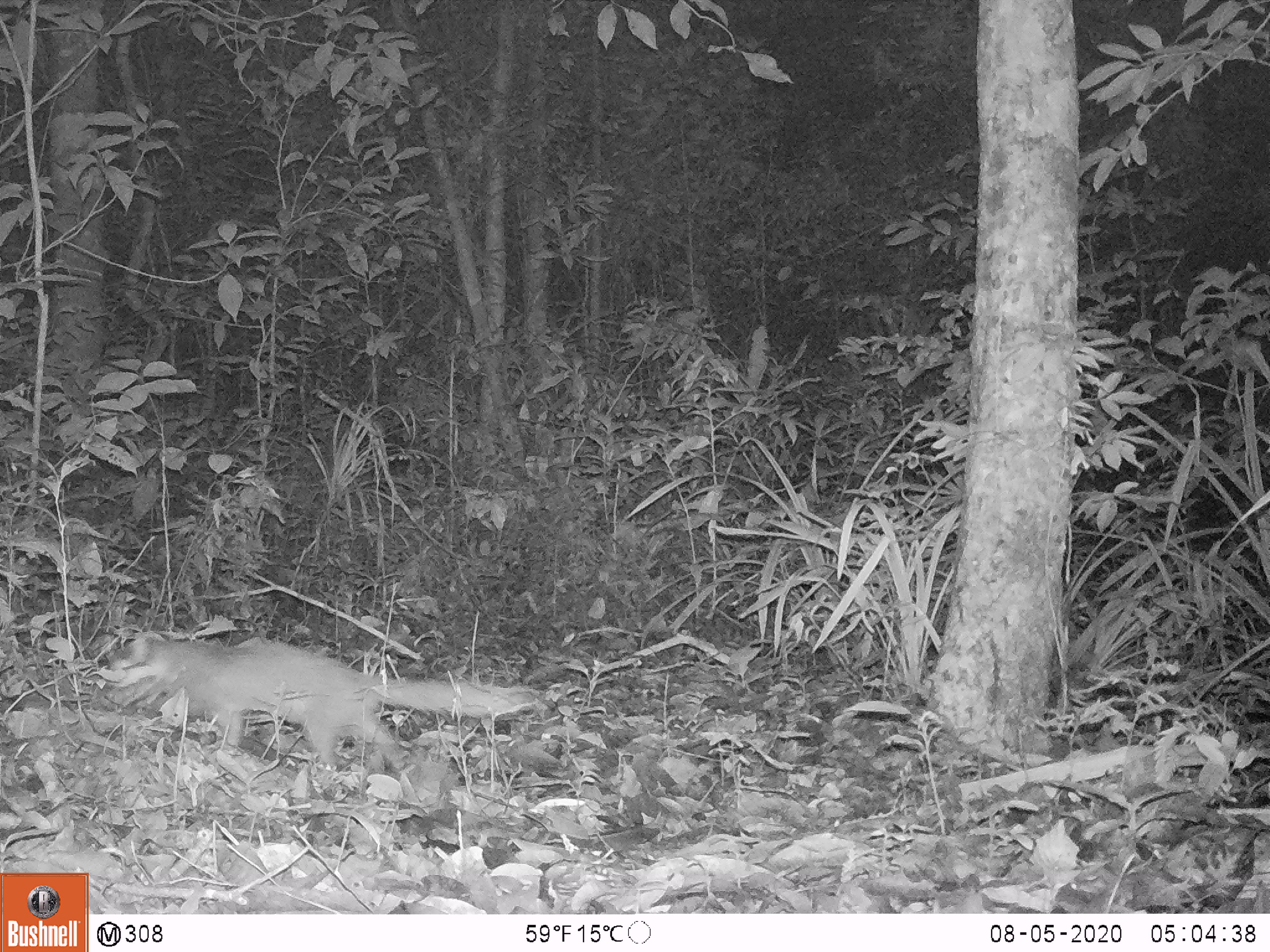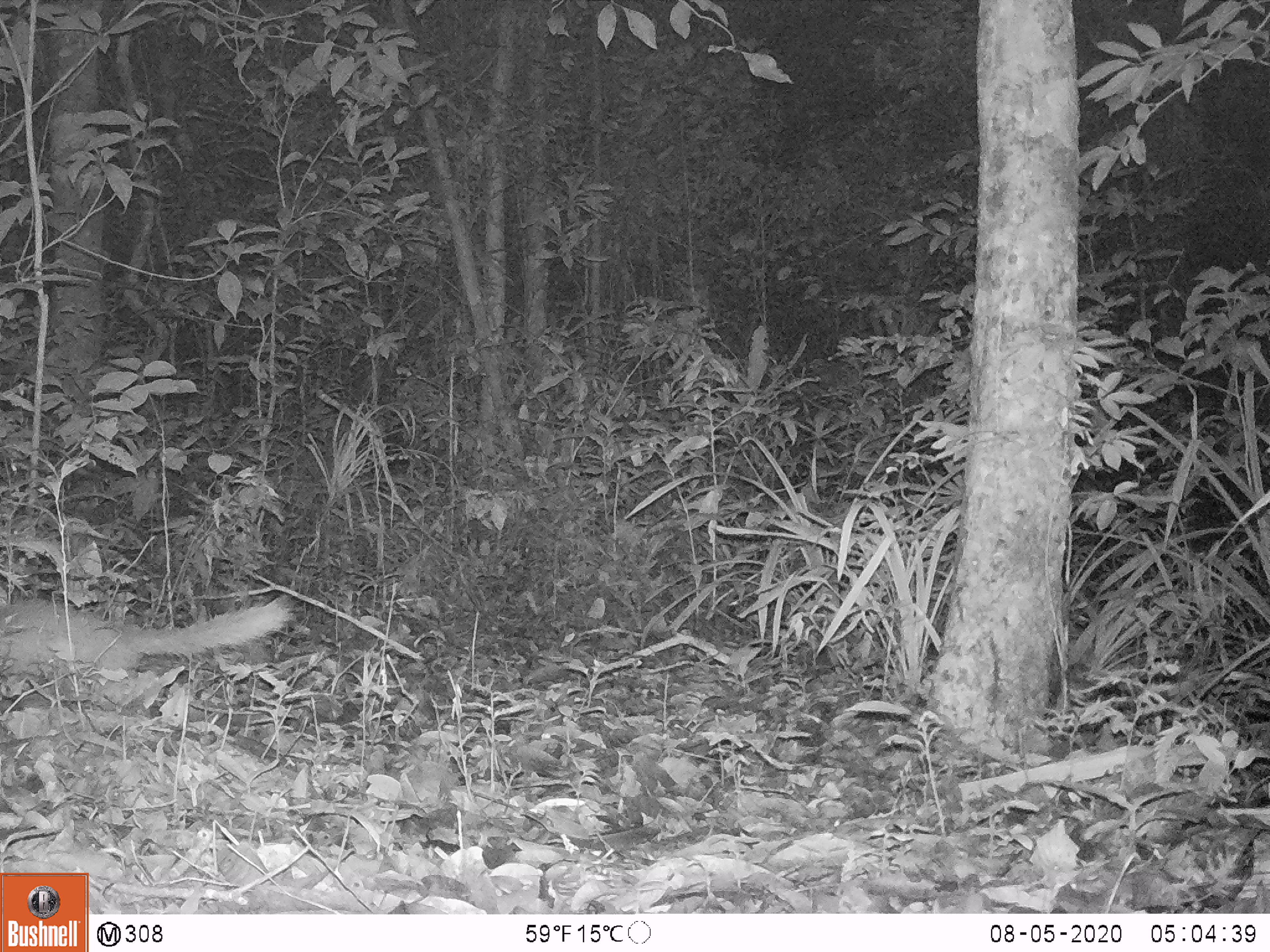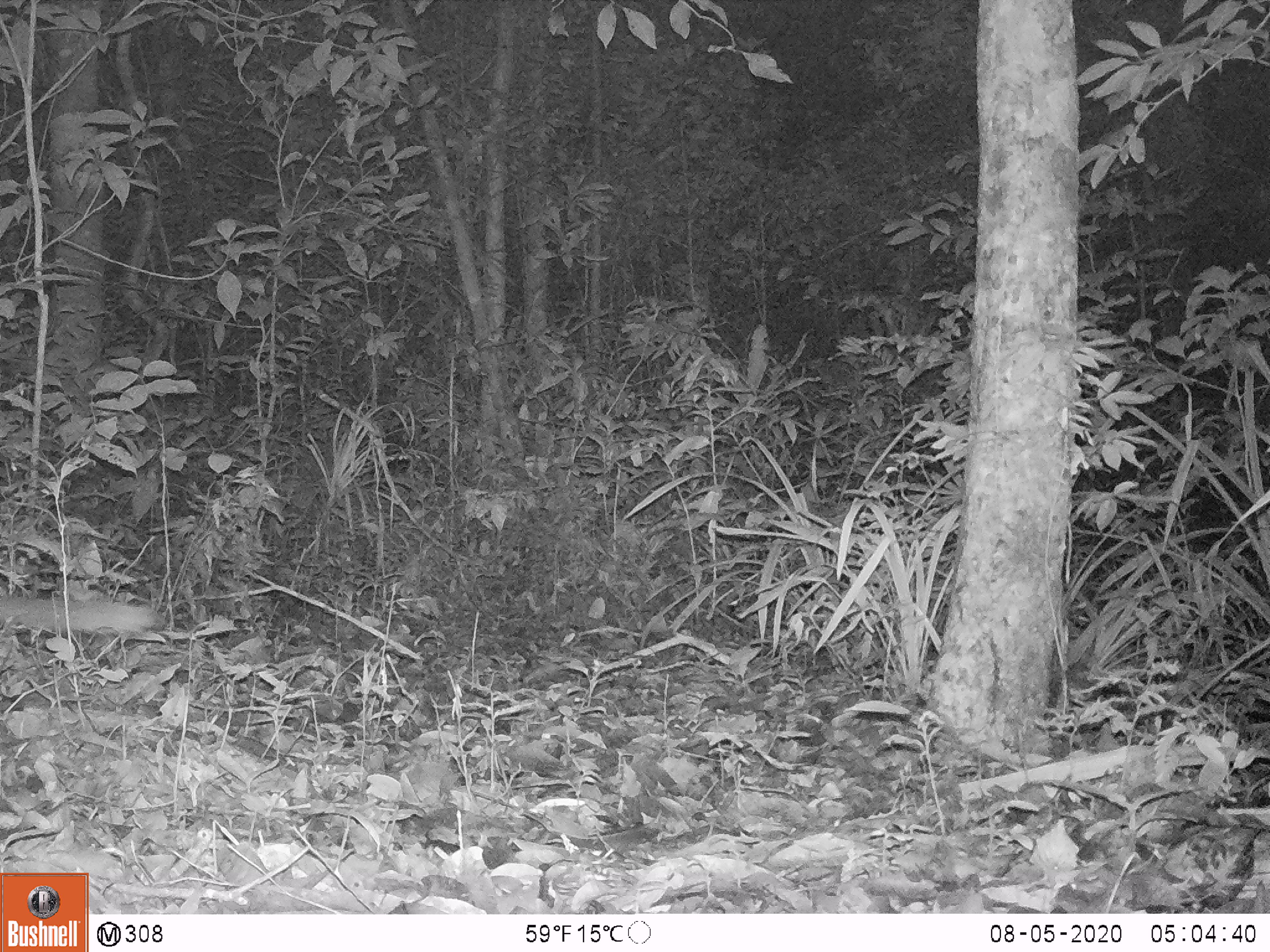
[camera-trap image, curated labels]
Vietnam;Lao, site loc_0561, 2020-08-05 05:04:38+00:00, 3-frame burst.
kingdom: Animalia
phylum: Chordata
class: Mammalia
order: Carnivora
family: Mustelidae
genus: Melogale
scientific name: Melogale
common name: ferret badger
Ferret badger (Melogale). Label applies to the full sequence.